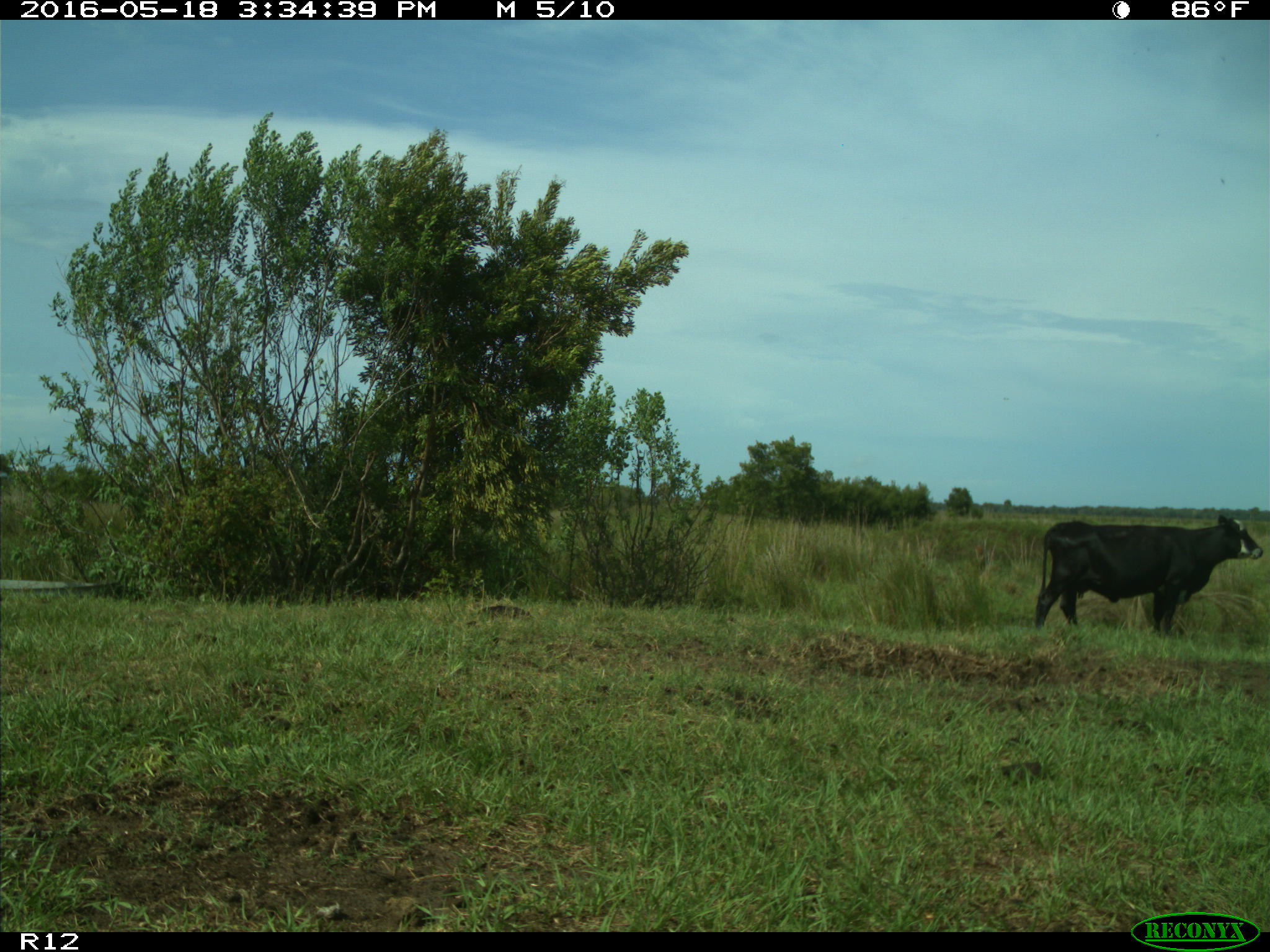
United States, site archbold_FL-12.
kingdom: Animalia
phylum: Chordata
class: Mammalia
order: Artiodactyla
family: Bovidae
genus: Bos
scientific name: Bos taurus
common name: domestic cow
Bos taurus (domestic cow).